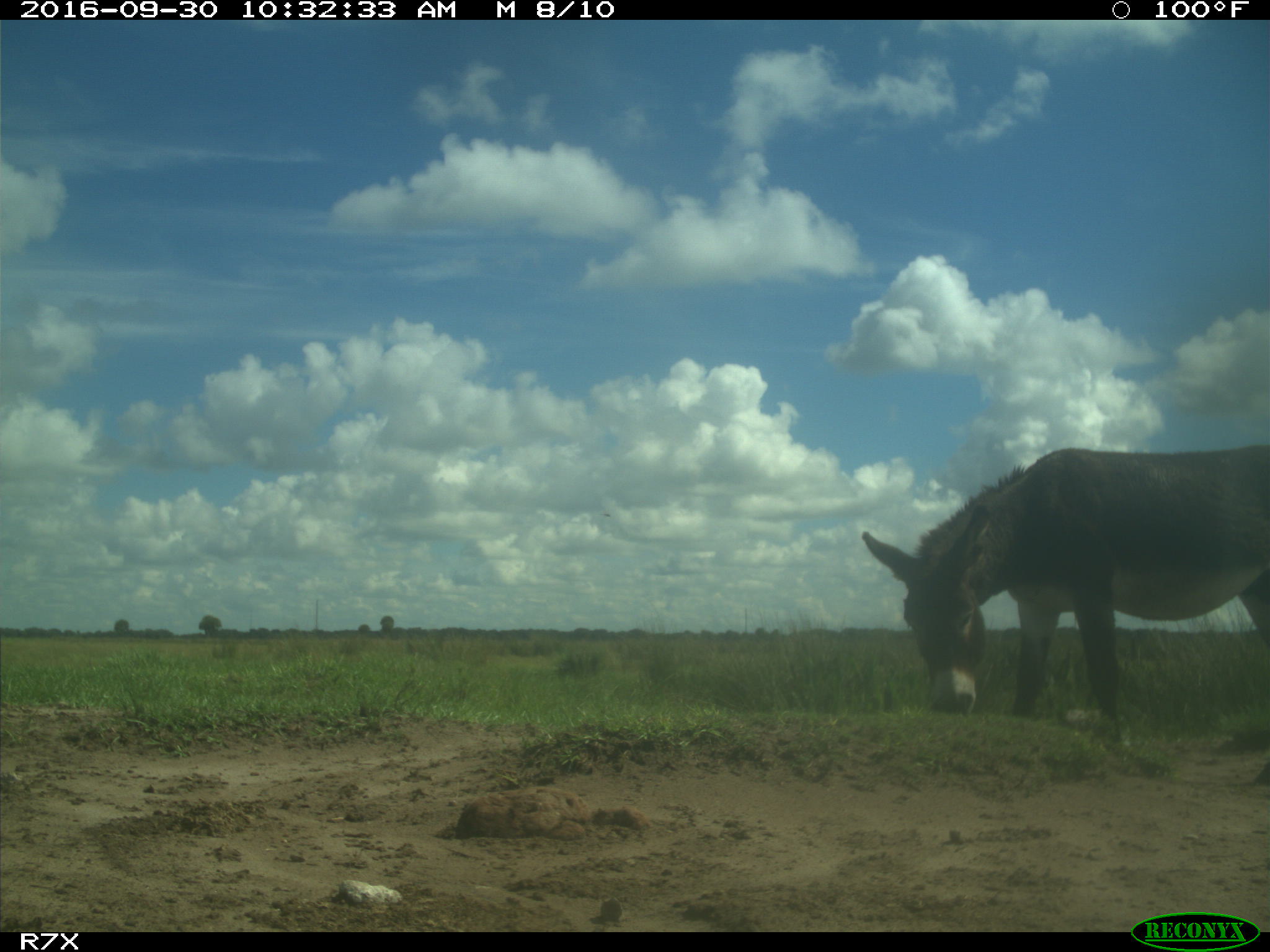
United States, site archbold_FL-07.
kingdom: Animalia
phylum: Chordata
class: Mammalia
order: Perissodactyla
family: Equidae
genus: Equus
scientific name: Equus africanus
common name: african wild ass